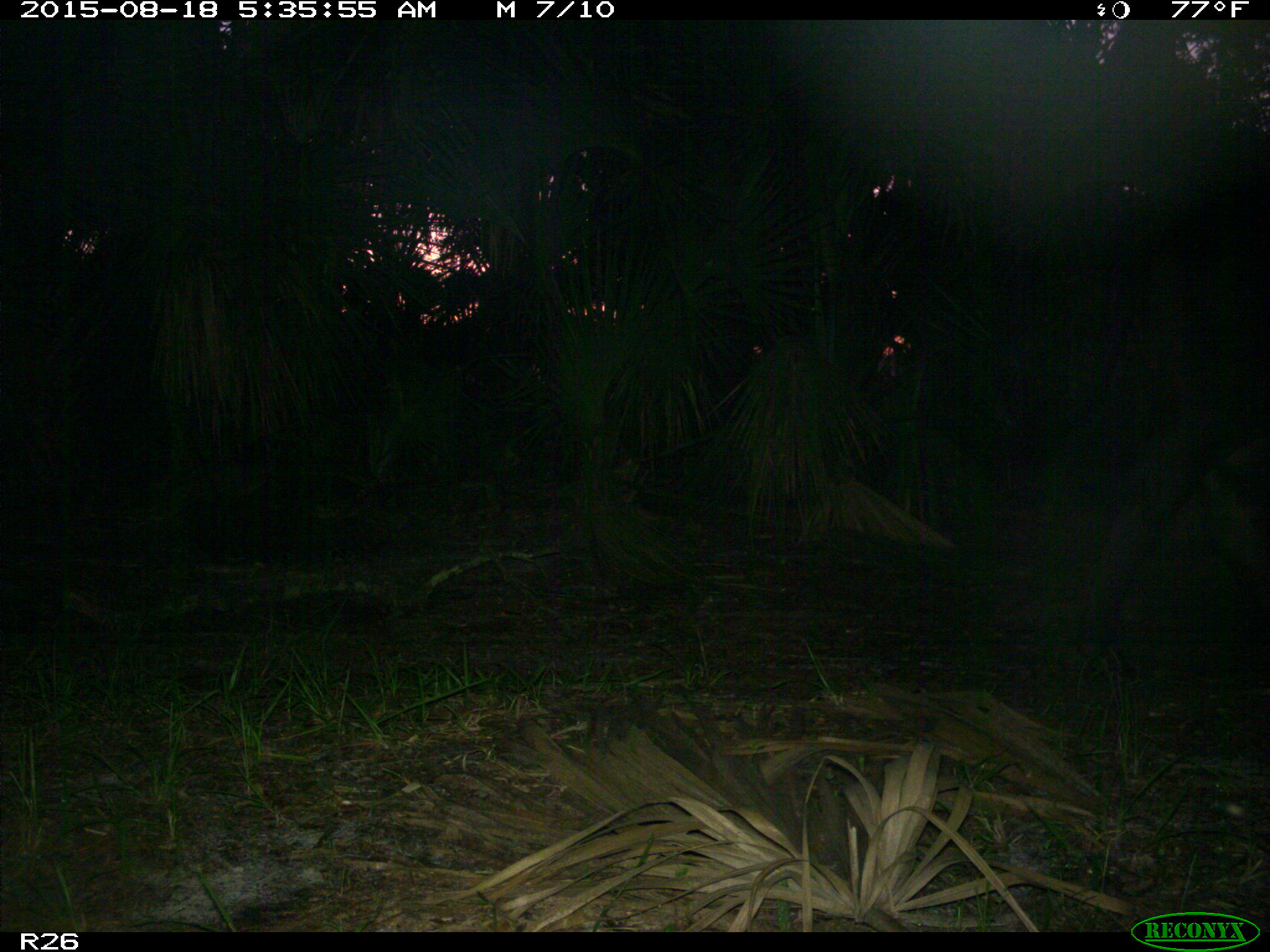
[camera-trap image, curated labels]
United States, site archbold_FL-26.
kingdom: Animalia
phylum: Chordata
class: Mammalia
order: Artiodactyla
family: Bovidae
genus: Bos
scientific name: Bos taurus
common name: domestic cow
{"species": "Bos taurus (domestic cow)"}